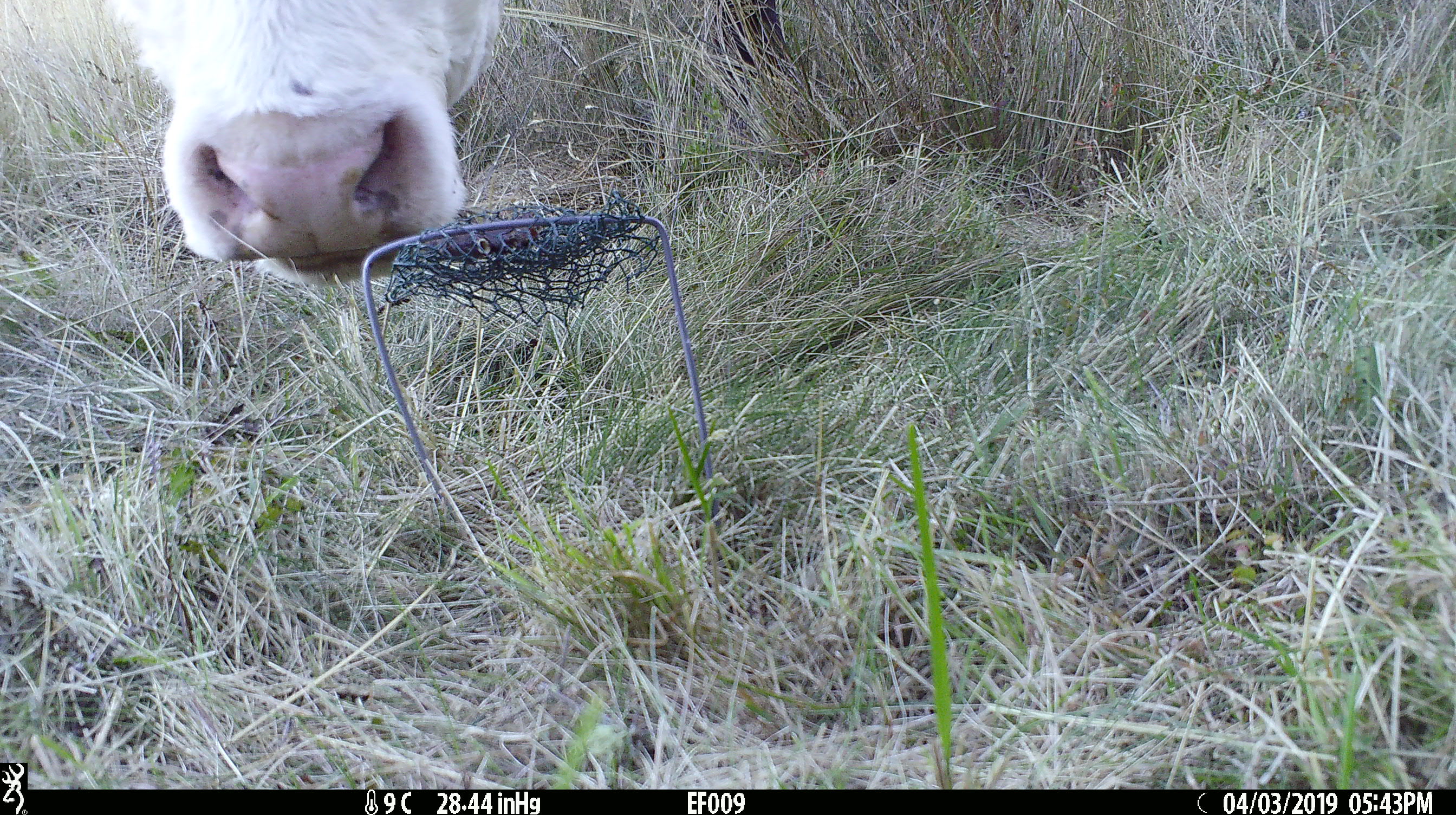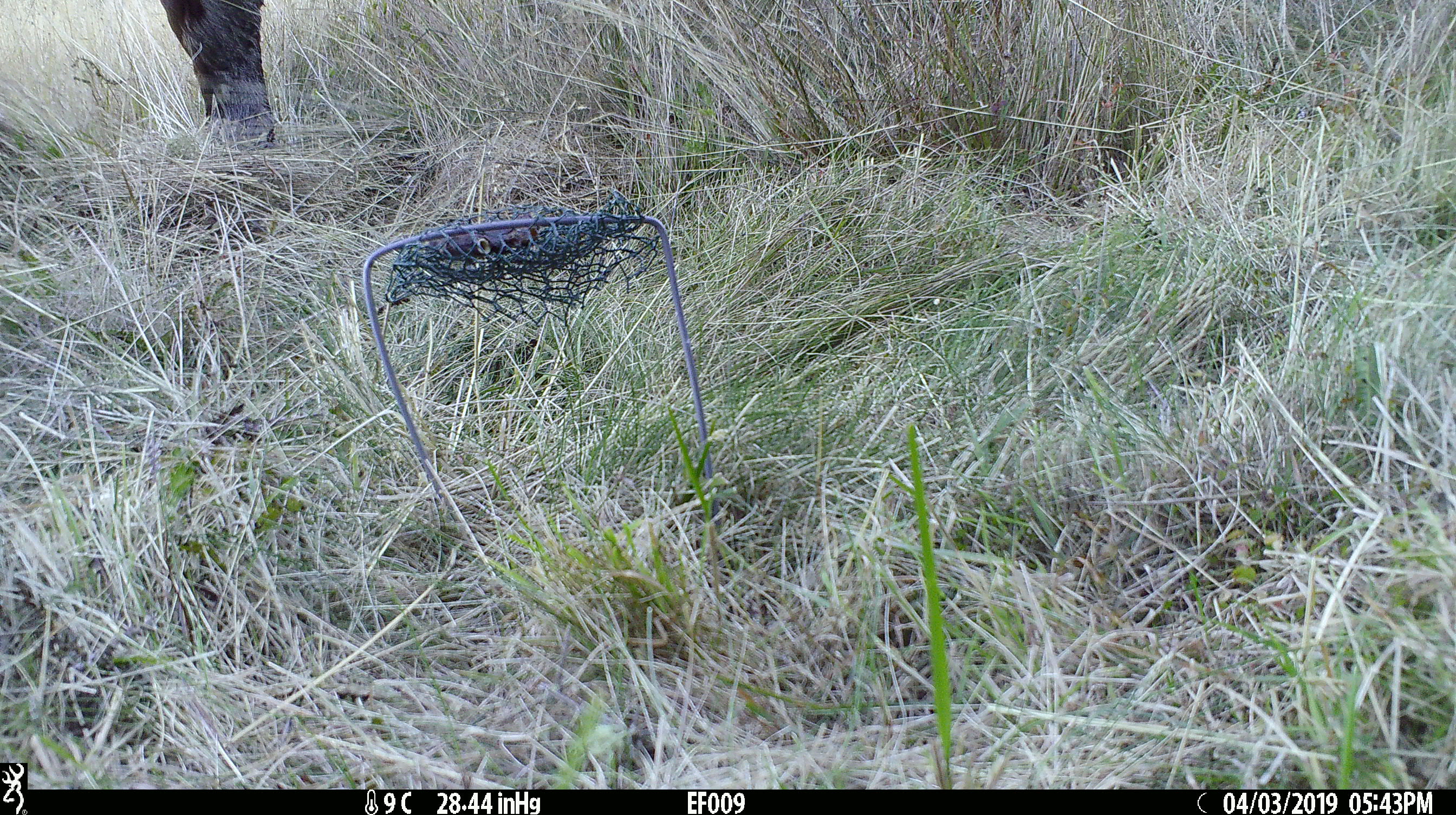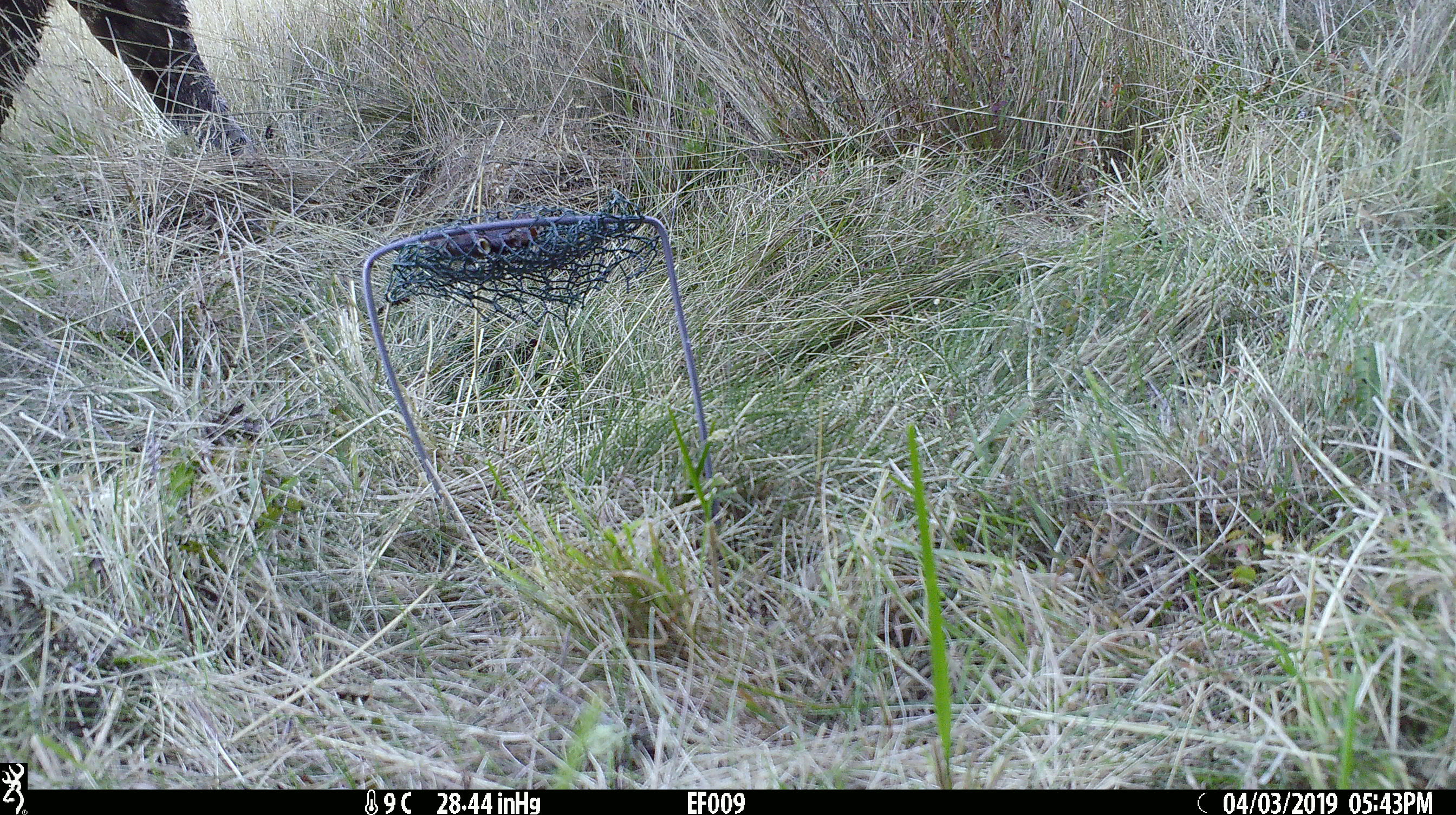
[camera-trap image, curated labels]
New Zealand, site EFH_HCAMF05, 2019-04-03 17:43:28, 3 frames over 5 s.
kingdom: Animalia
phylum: Chordata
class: Mammalia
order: Artiodactyla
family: Bovidae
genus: Bos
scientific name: Bos taurus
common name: domestic cow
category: cow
Cow (domestic cow) (Bos taurus).